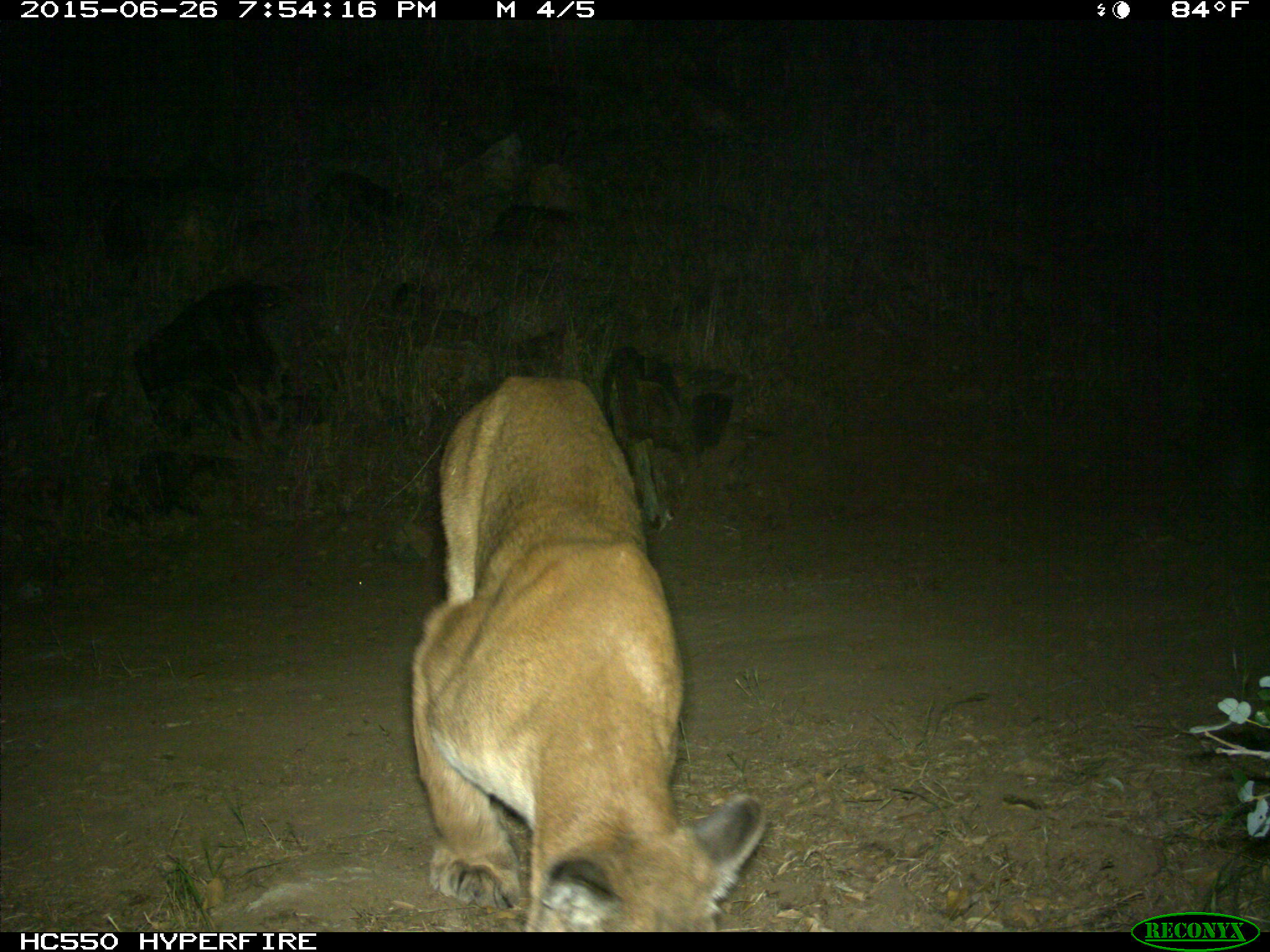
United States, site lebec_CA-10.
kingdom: Animalia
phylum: Chordata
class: Mammalia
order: Carnivora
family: Felidae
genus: Puma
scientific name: Puma concolor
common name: mountain lion